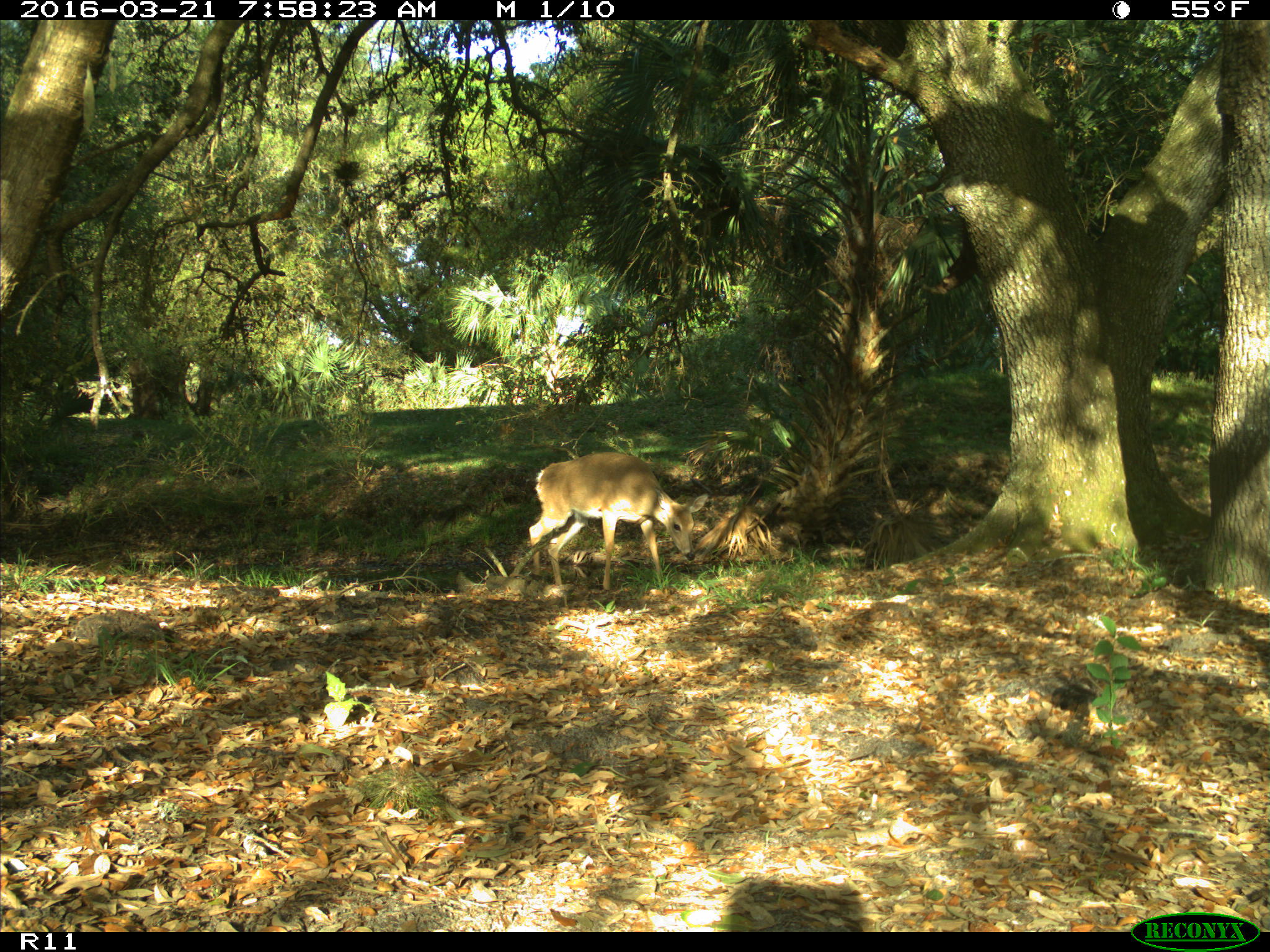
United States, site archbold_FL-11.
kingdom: Animalia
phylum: Chordata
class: Mammalia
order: Artiodactyla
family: Cervidae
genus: Odocoileus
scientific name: Odocoileus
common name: deer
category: unidentified deer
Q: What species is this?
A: Unidentified deer (deer) (Odocoileus).